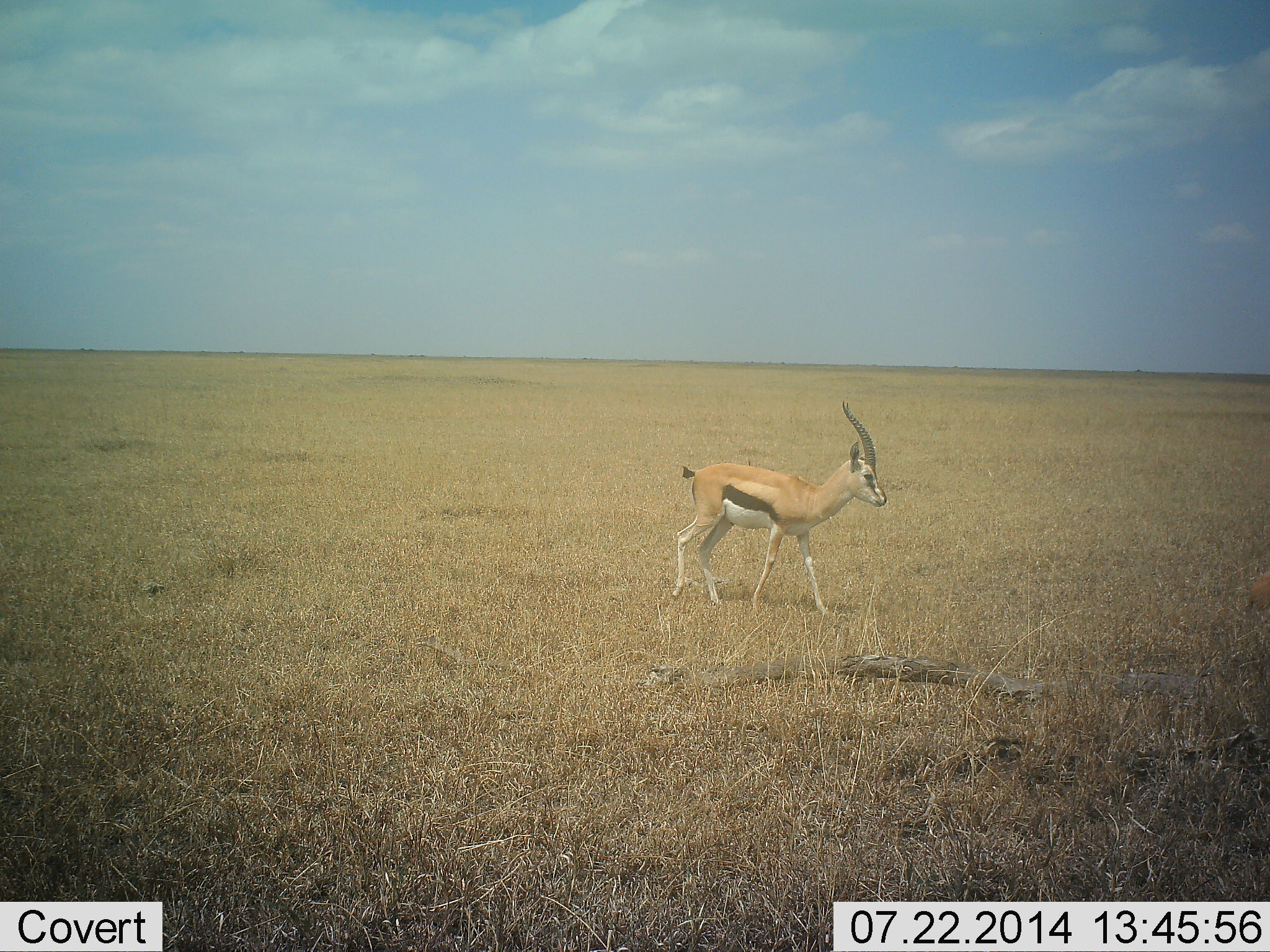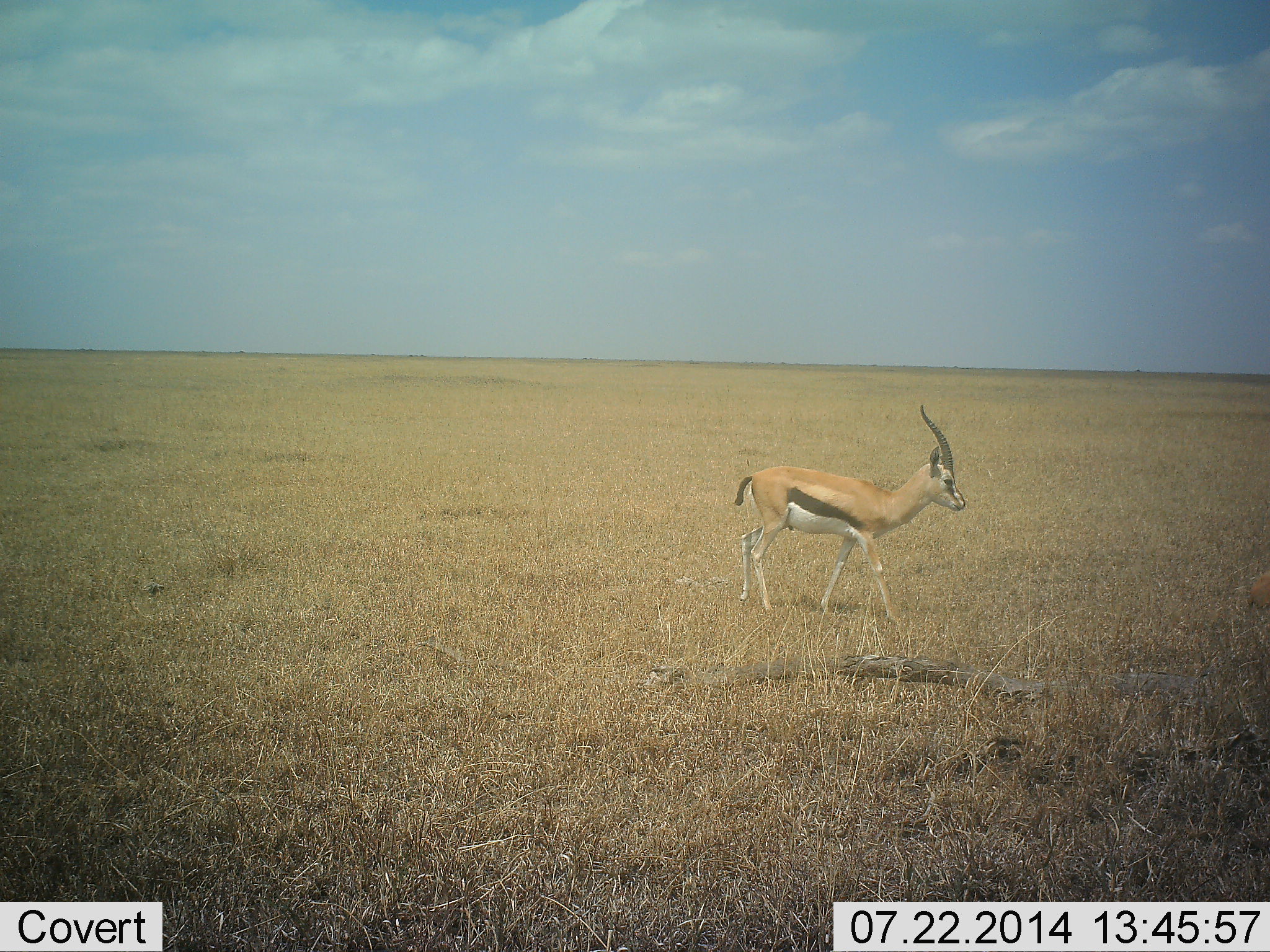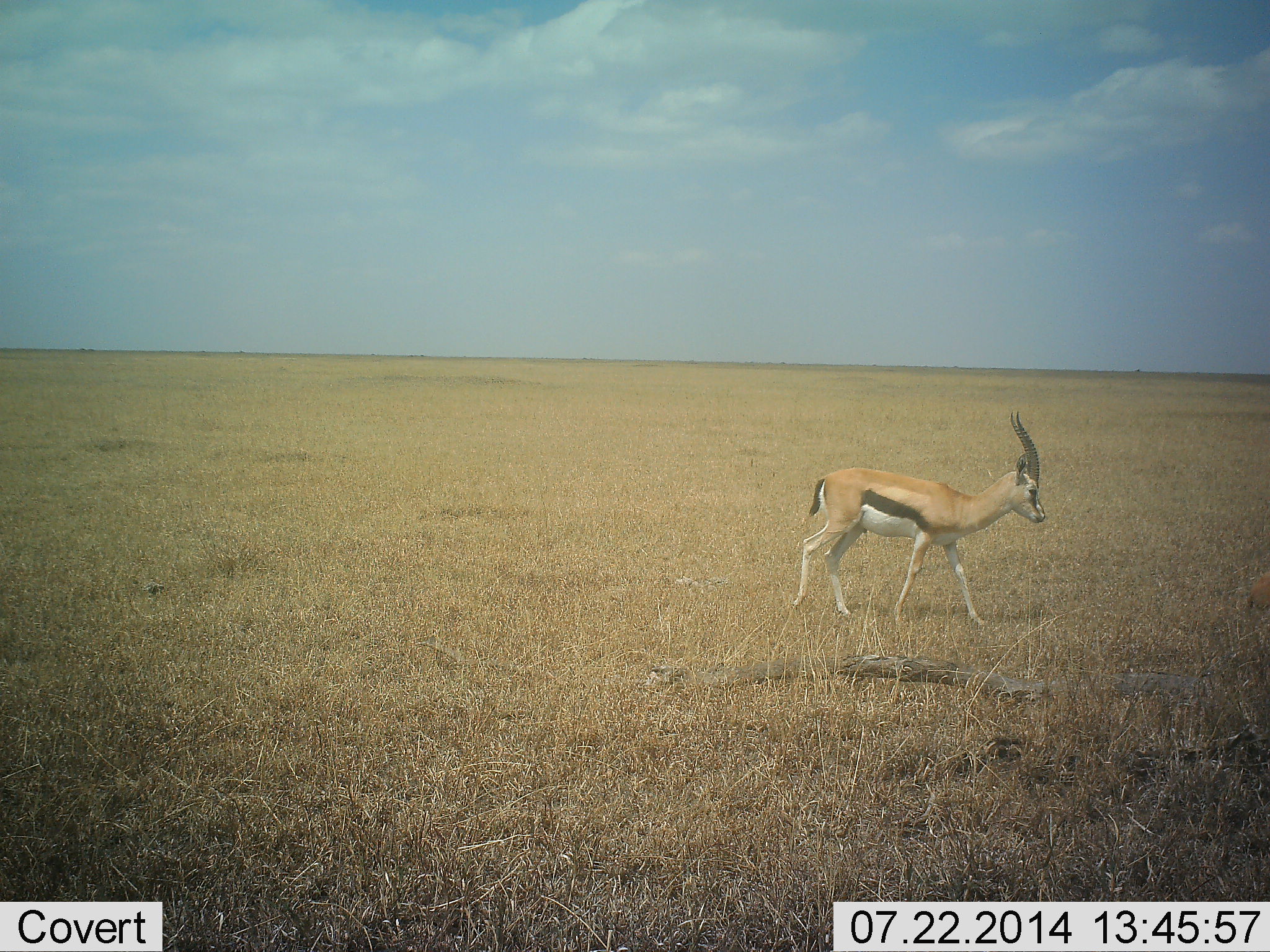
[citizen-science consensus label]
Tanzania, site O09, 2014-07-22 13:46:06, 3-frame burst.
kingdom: Animalia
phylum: Chordata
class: Mammalia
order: Artiodactyla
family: Bovidae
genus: Eudorcas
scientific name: Eudorcas thomsonii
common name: thomson's gazelle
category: gazellethomsons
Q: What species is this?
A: Gazellethomsons (thomson's gazelle) (Eudorcas thomsonii).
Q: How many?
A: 1.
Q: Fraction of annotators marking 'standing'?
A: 10%.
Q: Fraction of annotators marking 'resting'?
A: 0%.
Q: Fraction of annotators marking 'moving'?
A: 90%.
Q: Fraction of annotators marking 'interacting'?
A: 0%.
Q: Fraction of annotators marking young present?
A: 0%.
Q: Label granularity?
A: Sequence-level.